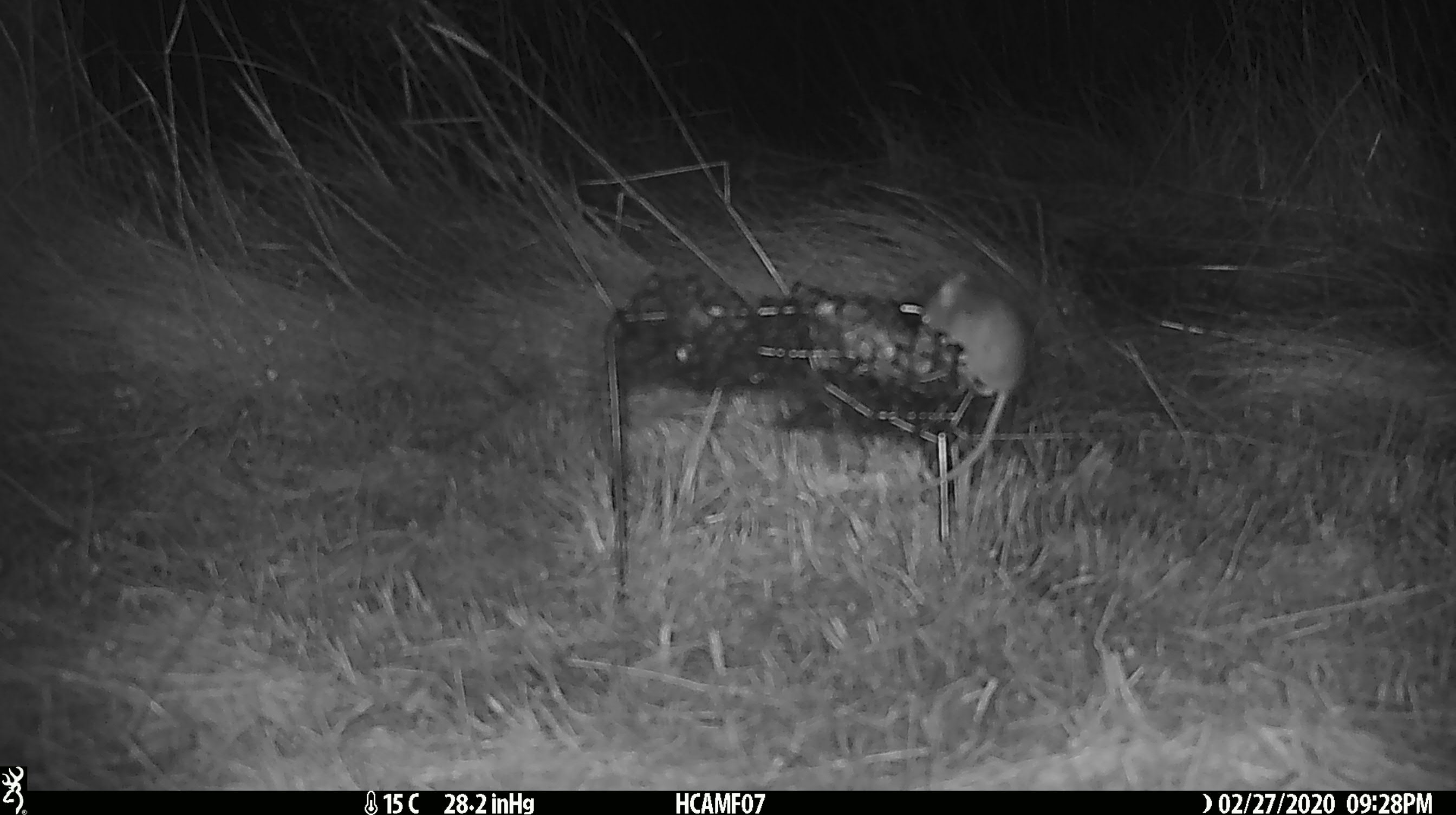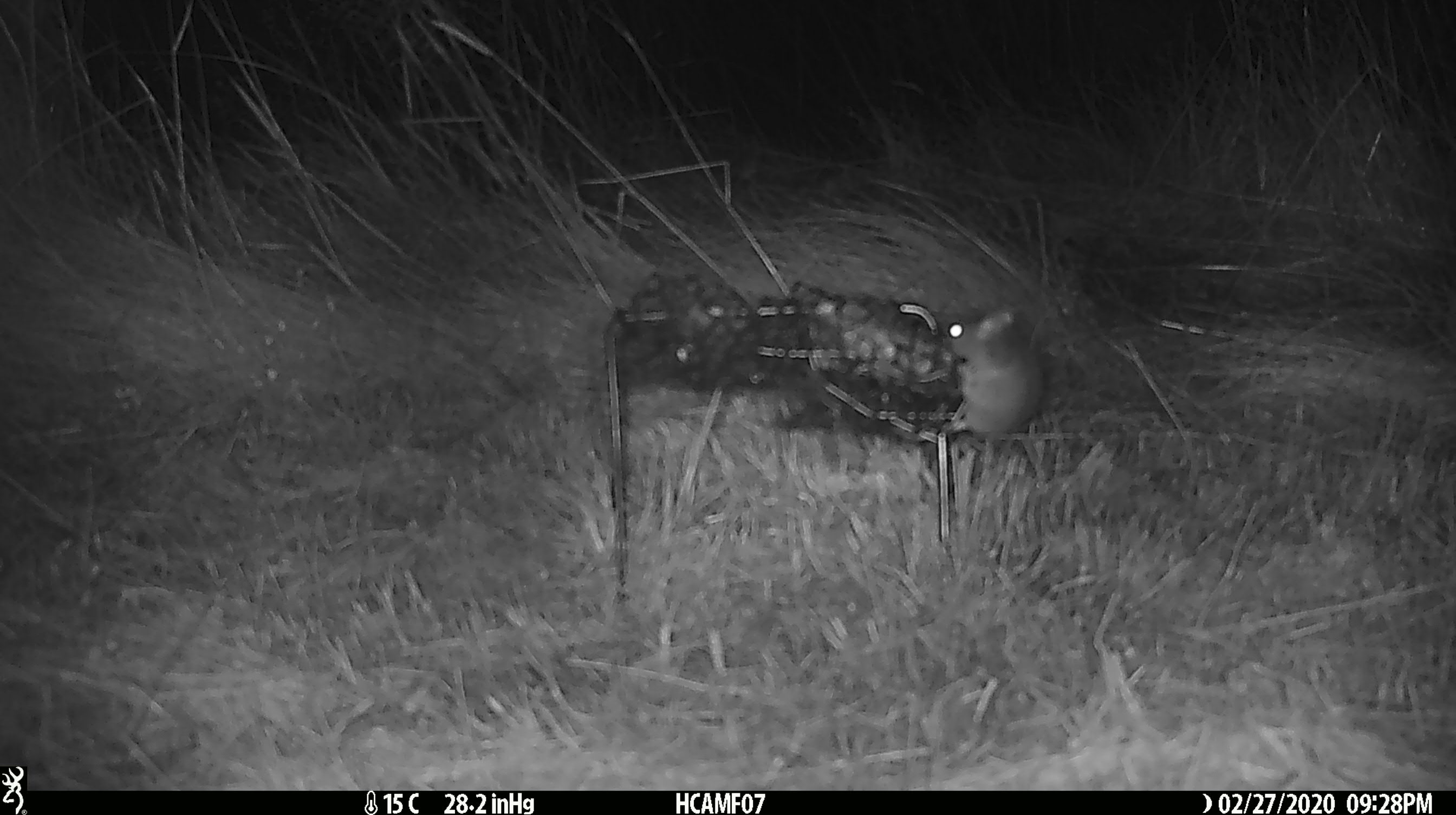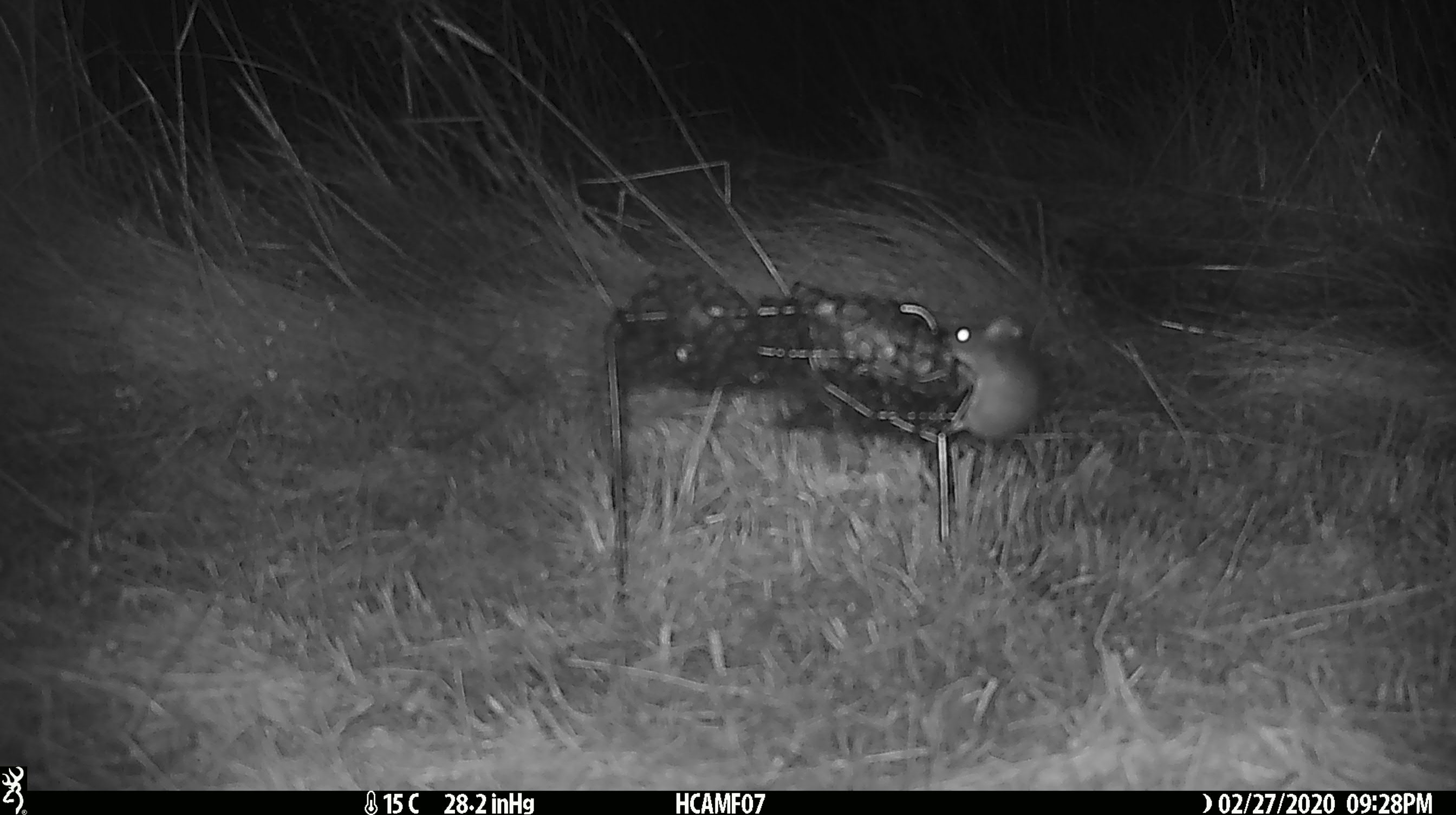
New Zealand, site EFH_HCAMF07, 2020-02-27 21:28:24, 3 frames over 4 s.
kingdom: Animalia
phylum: Chordata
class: Mammalia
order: Rodentia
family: Muridae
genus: Mus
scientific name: Mus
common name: mouse